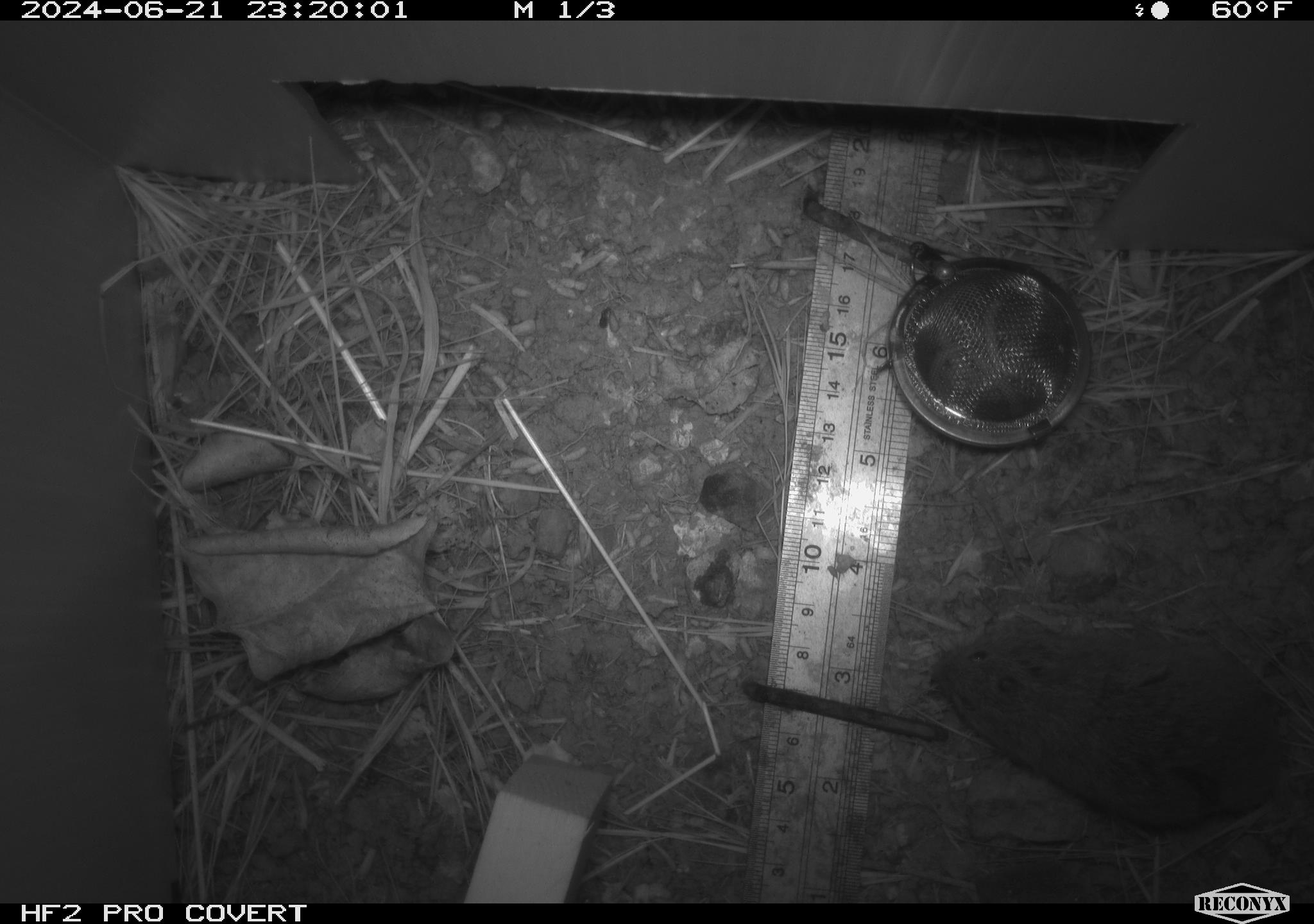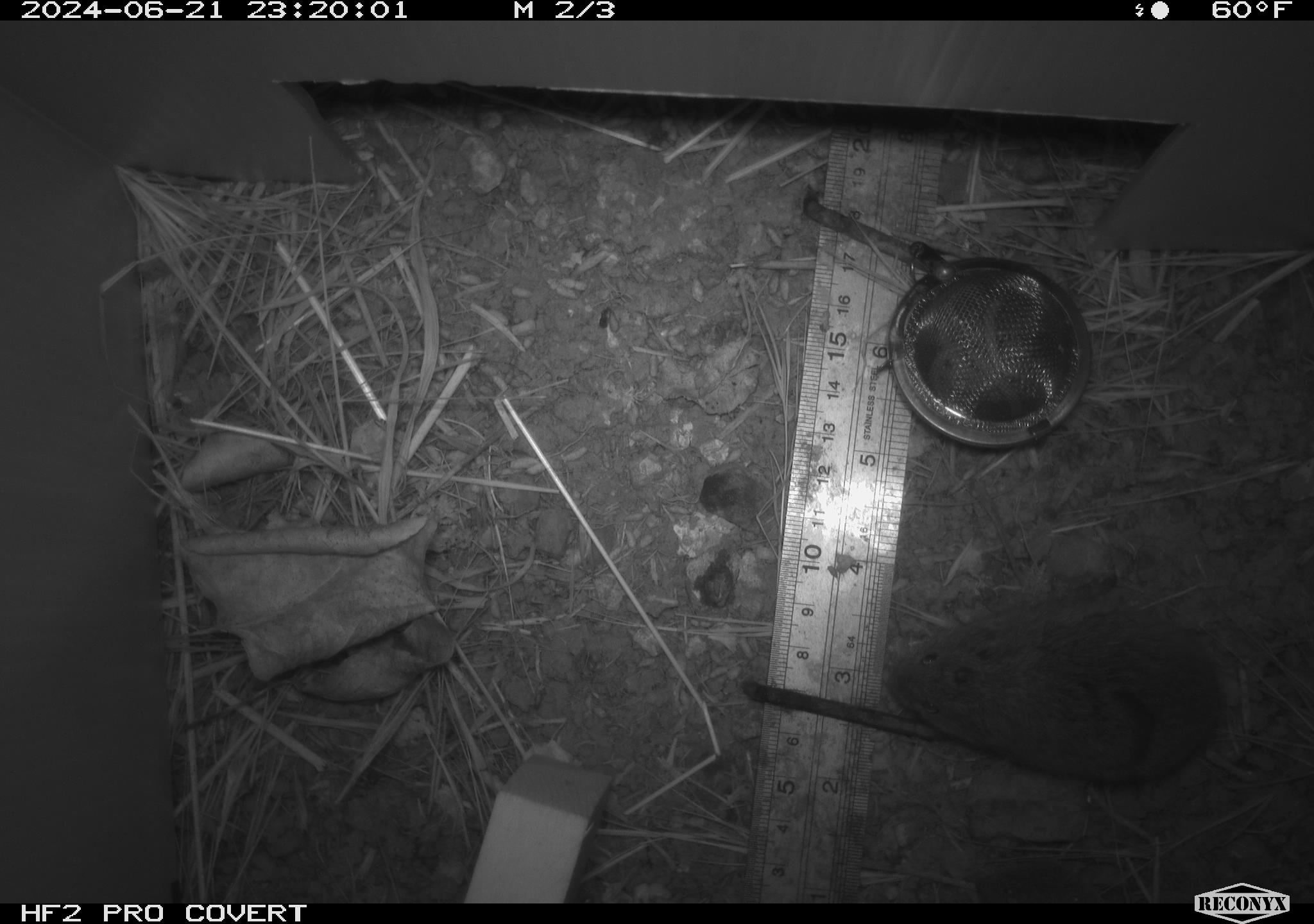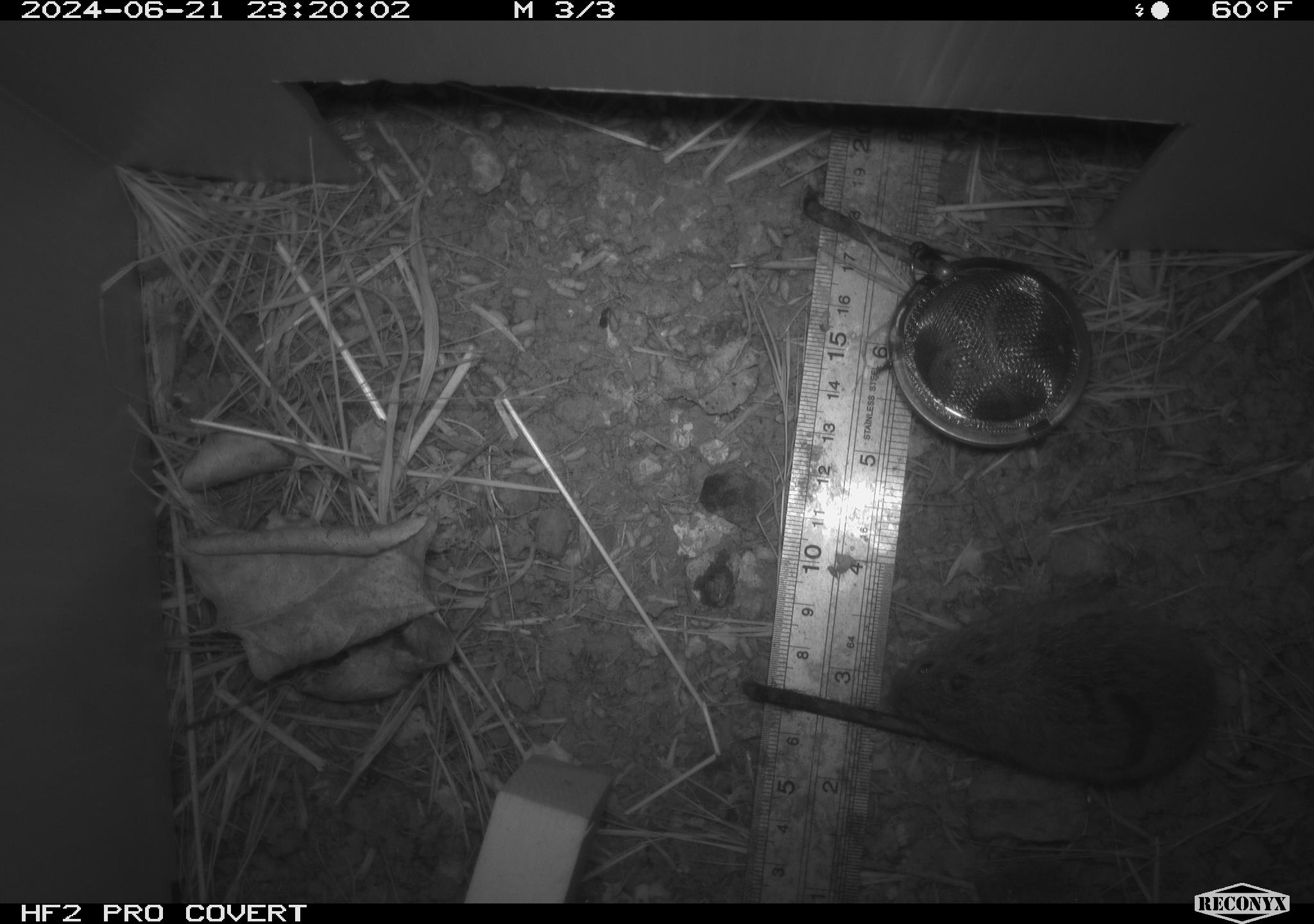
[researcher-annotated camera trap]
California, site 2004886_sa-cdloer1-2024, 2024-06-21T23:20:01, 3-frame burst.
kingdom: Animalia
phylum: Chordata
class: Mammalia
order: Rodentia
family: Cricetidae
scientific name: Arvicolinae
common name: voles, lemmings, and muskrats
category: arvicolinae subfamily